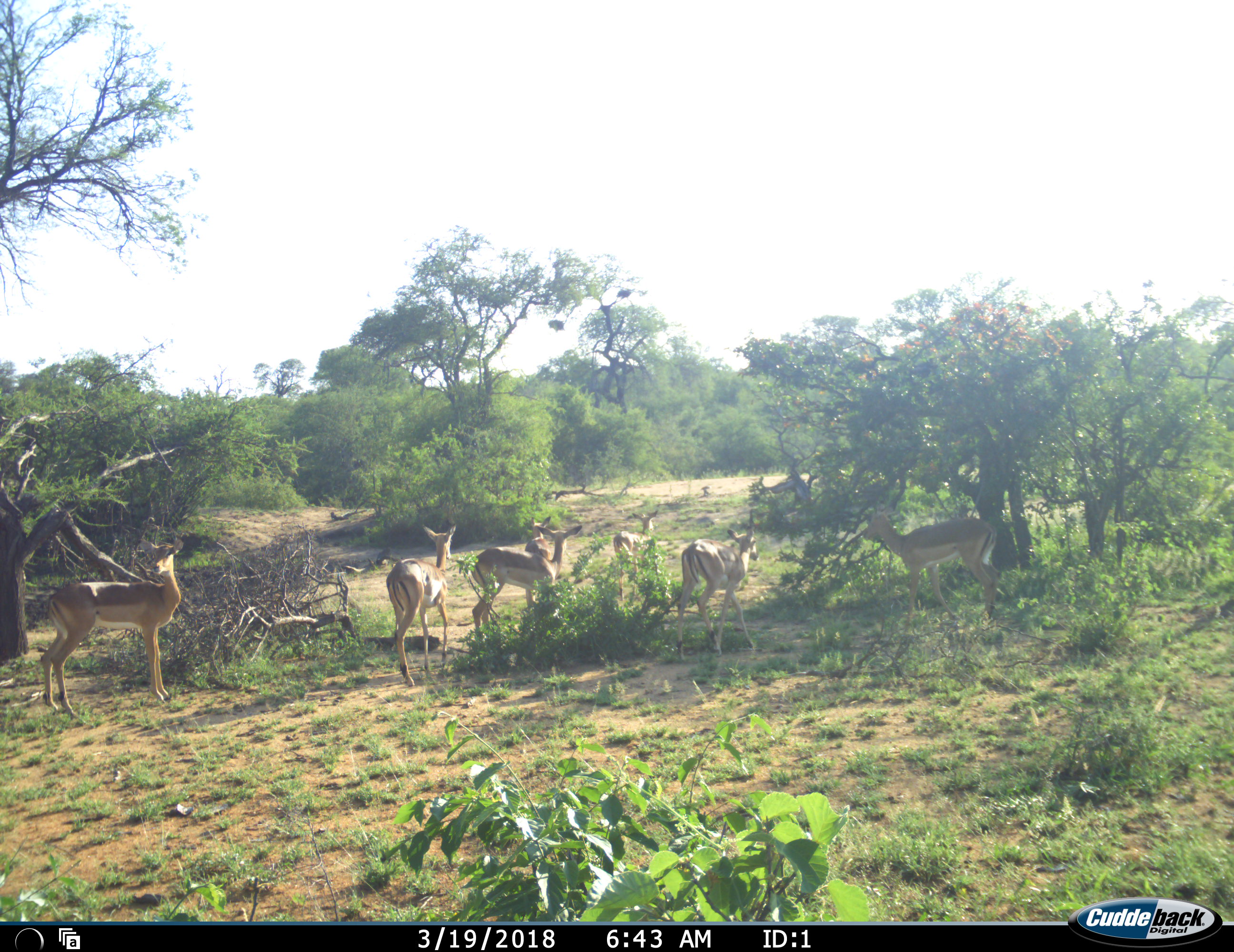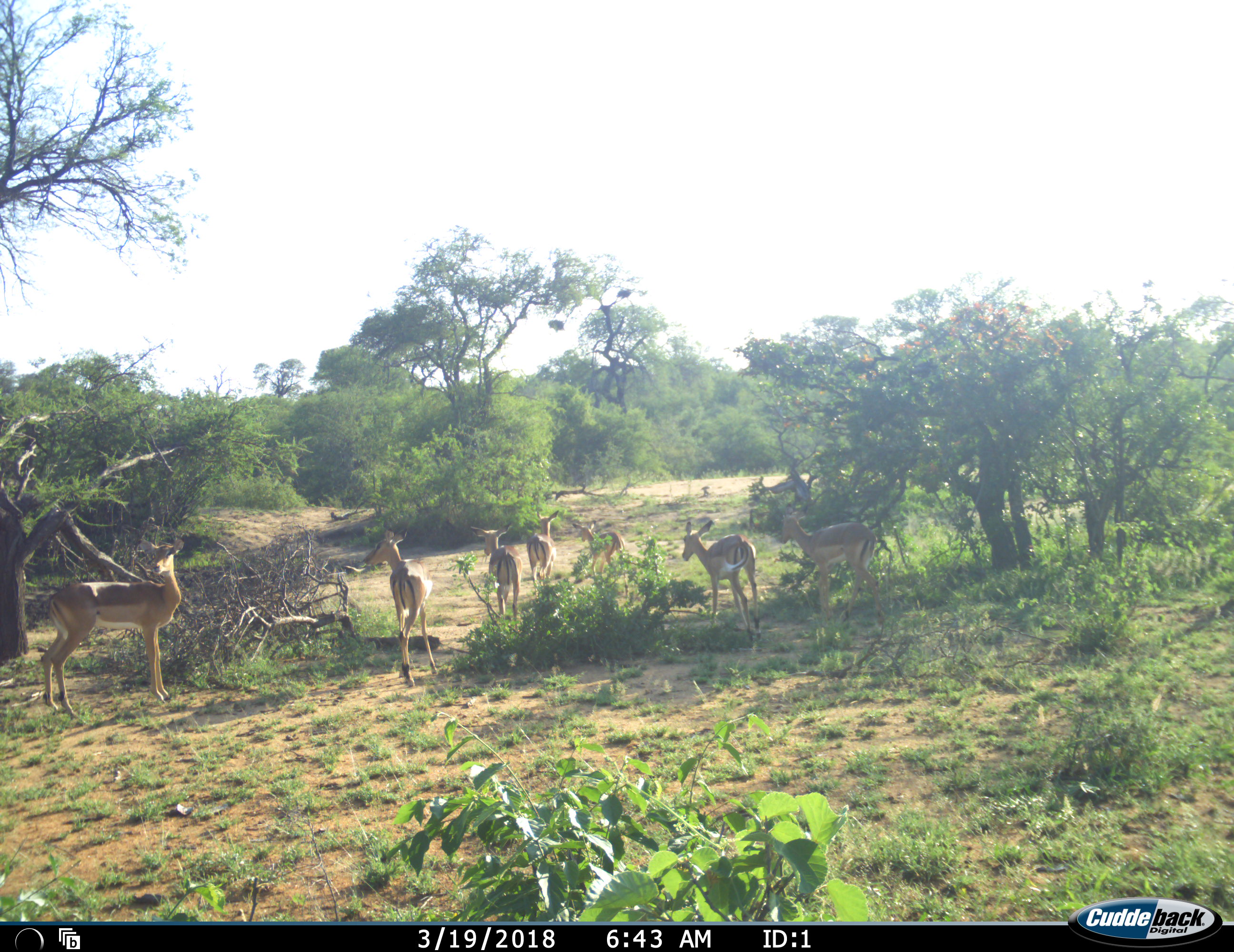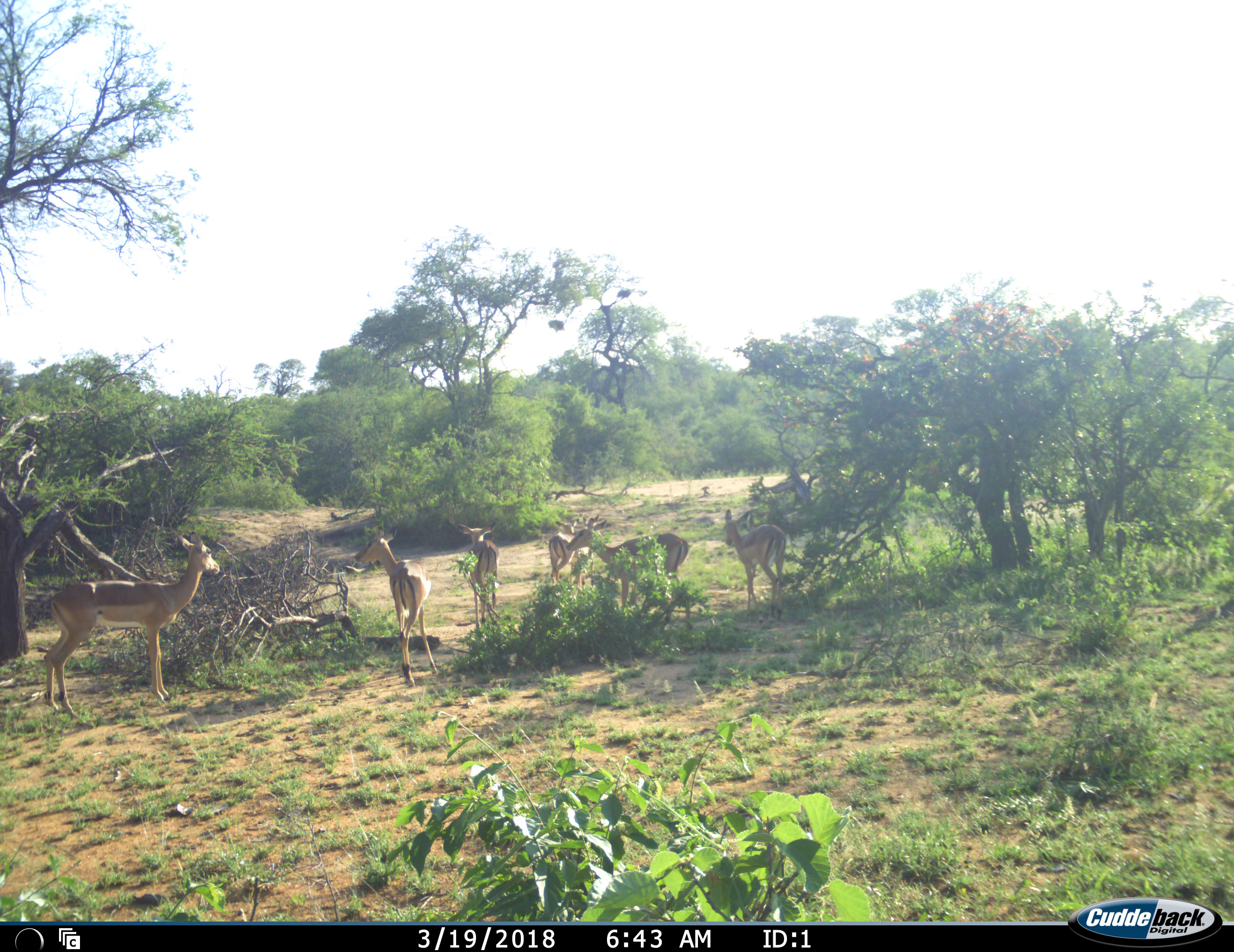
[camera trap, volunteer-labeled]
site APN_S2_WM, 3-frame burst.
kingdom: Animalia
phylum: Chordata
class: Mammalia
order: Artiodactyla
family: Bovidae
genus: Aepyceros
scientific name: Aepyceros melampus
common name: impala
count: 7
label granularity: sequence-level